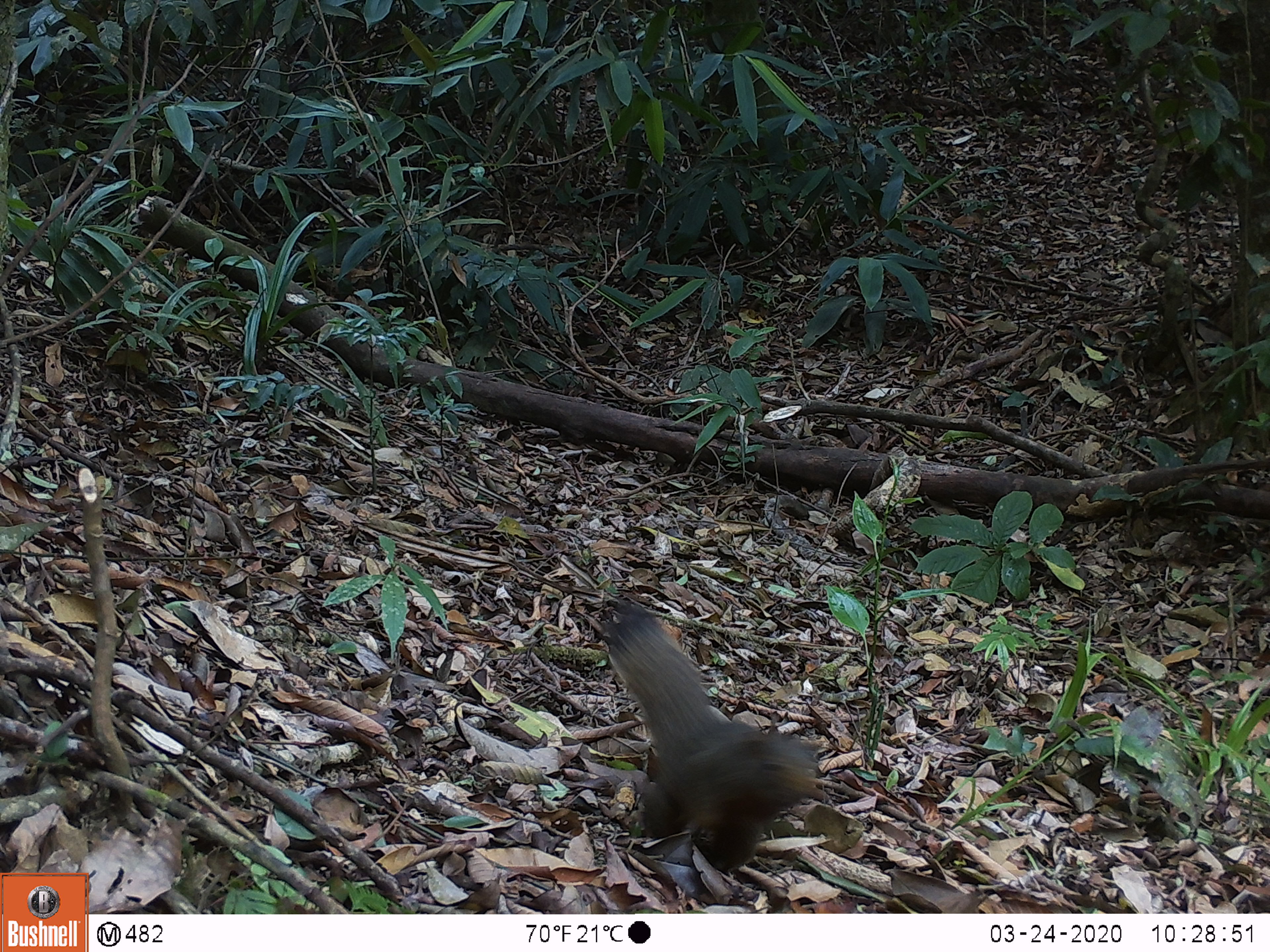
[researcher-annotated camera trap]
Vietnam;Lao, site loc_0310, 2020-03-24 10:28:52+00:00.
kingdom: Animalia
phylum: Chordata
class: Mammalia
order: Rodentia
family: Sciuridae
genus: Callosciurus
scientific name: Callosciurus erythraeus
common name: pallas's squirrel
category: pallass squirrel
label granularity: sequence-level